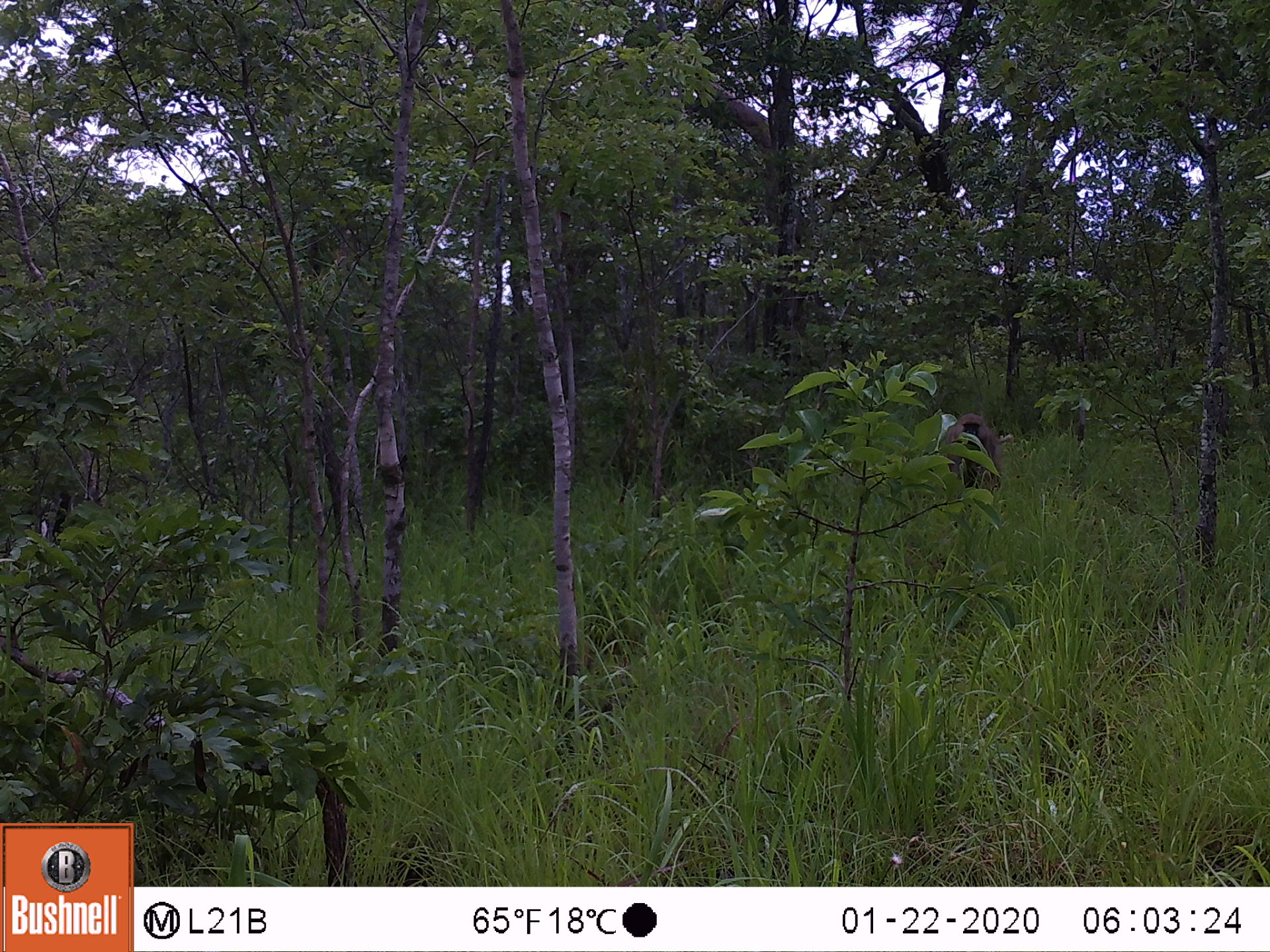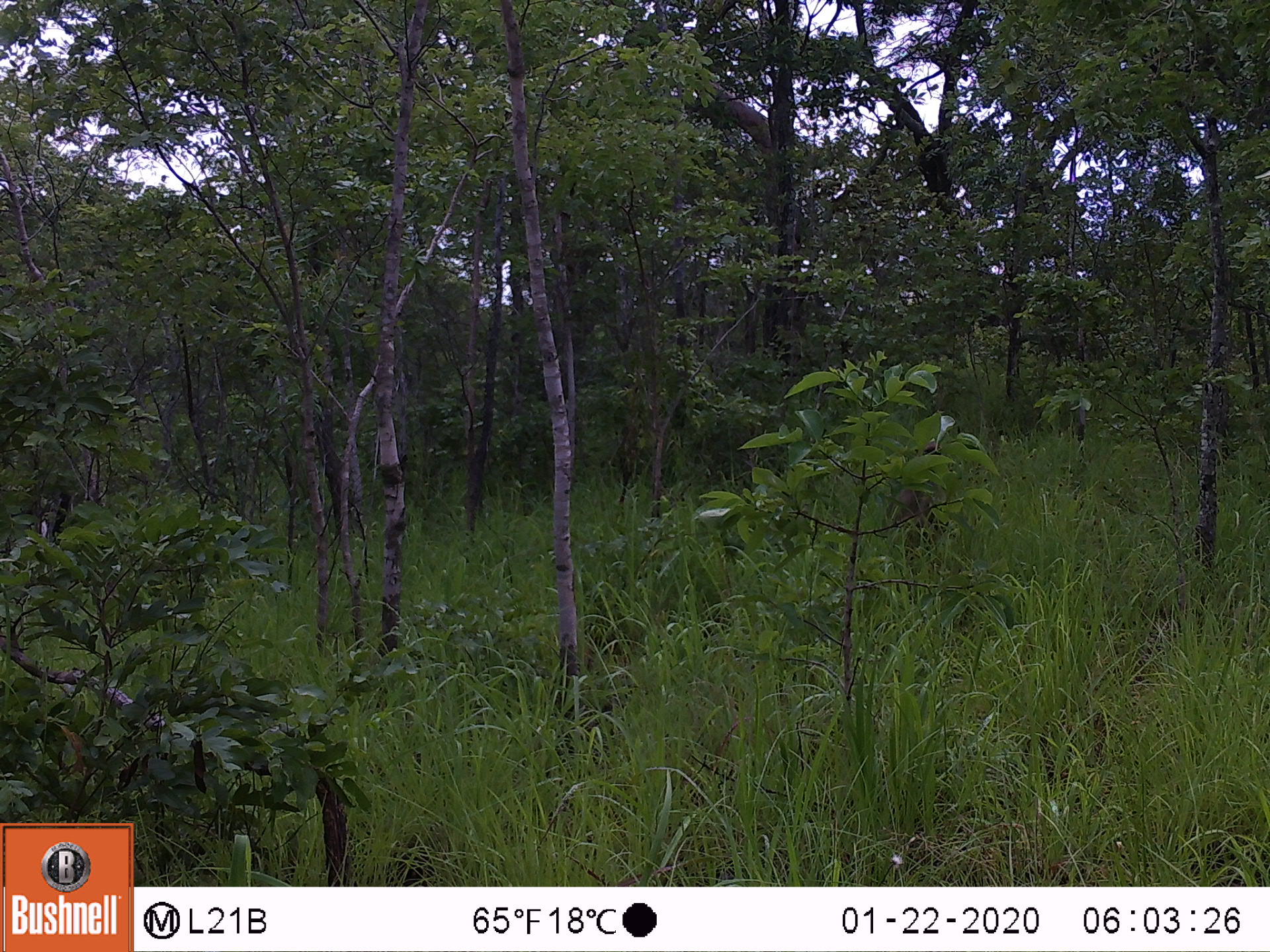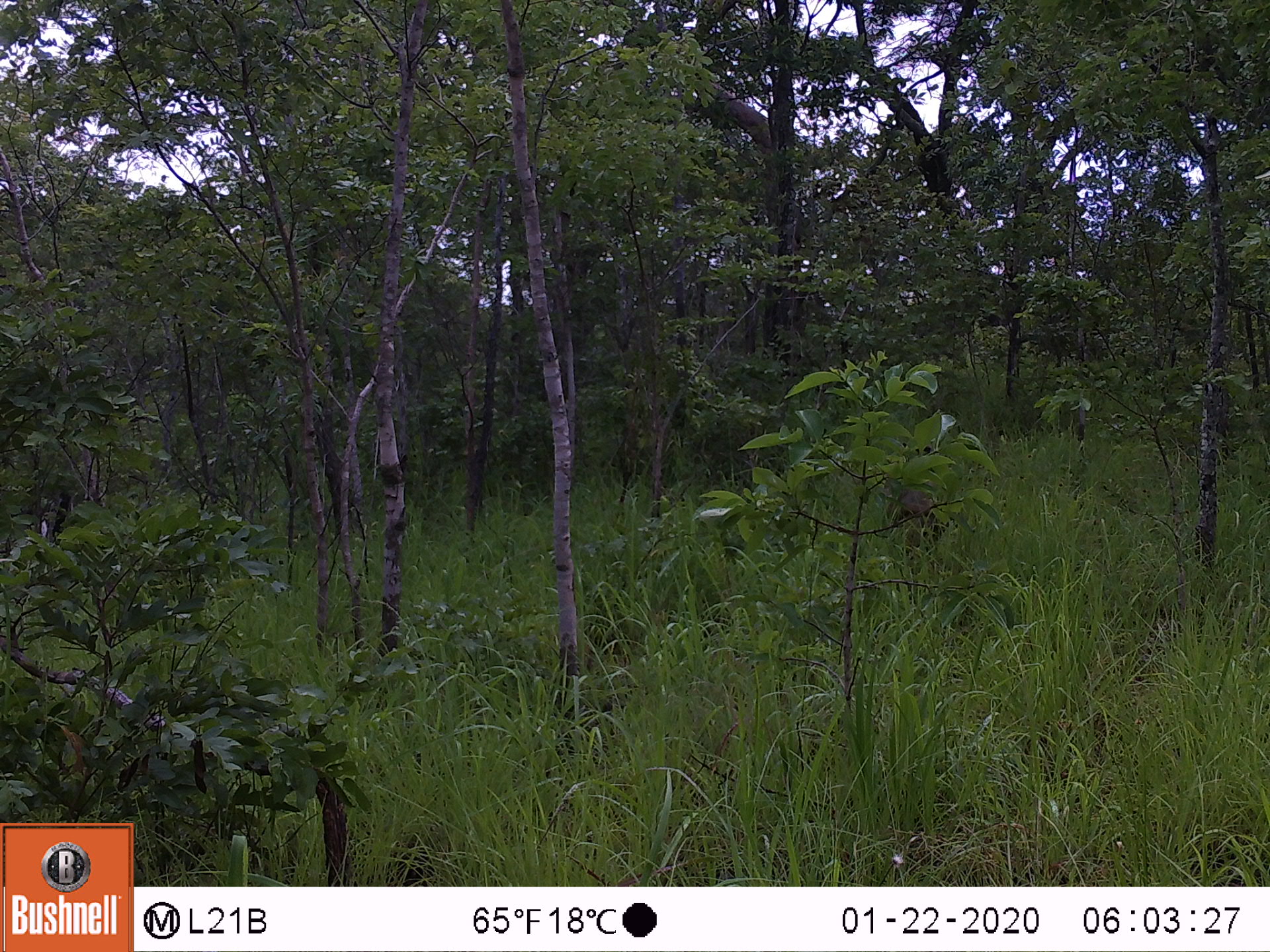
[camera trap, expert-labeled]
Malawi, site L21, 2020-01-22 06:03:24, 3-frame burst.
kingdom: Animalia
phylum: Chordata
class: Mammalia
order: Primates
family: Cercopithecidae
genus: Papio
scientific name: Papio cynocephalus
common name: yellow baboon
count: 1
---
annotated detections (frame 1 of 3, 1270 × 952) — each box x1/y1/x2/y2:
yellow baboon: 937/409/1003/510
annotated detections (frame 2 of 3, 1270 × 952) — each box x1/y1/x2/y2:
yellow baboon: 868/449/956/558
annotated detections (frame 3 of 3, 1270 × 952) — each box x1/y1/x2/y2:
yellow baboon: 877/463/949/565